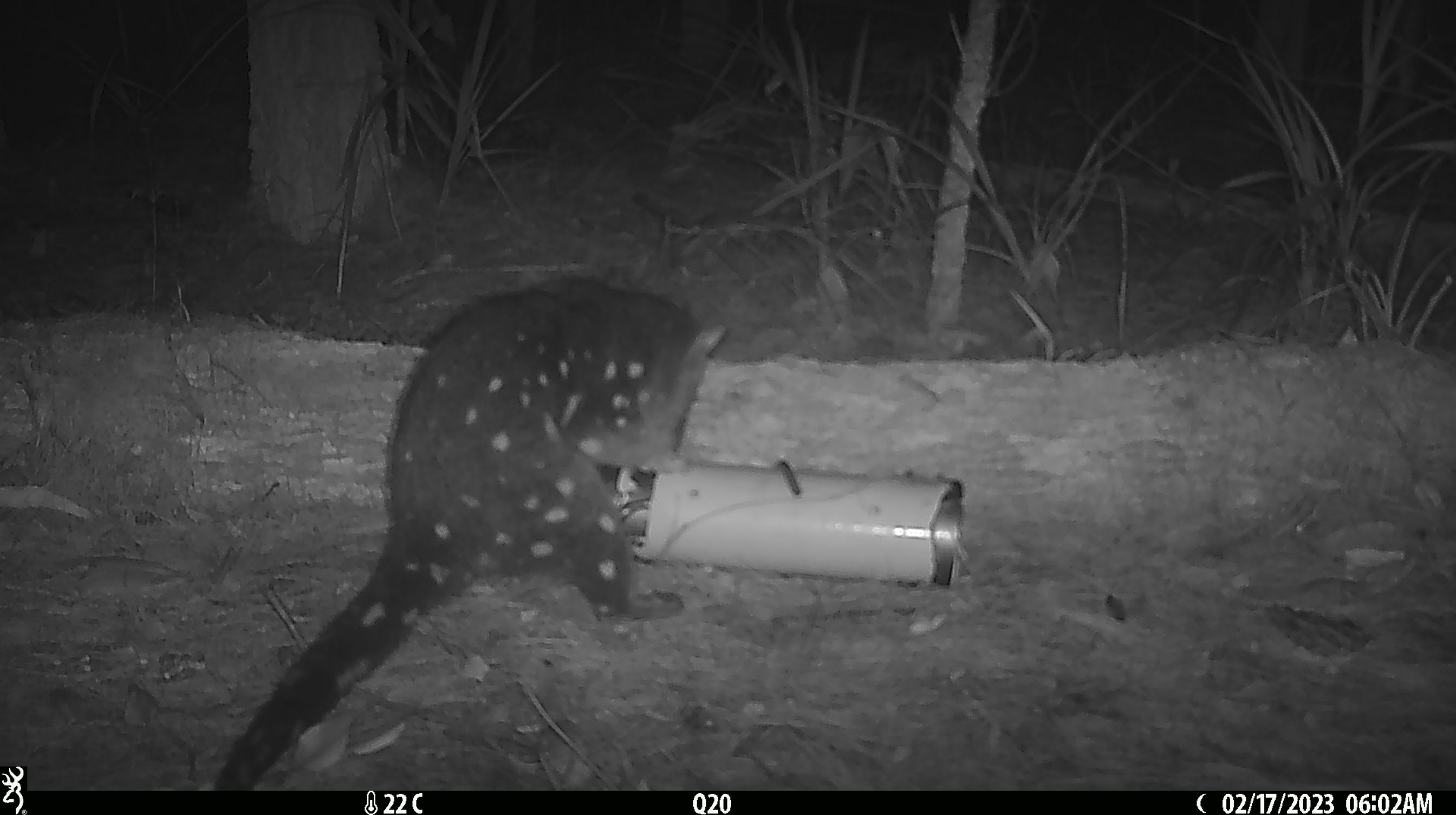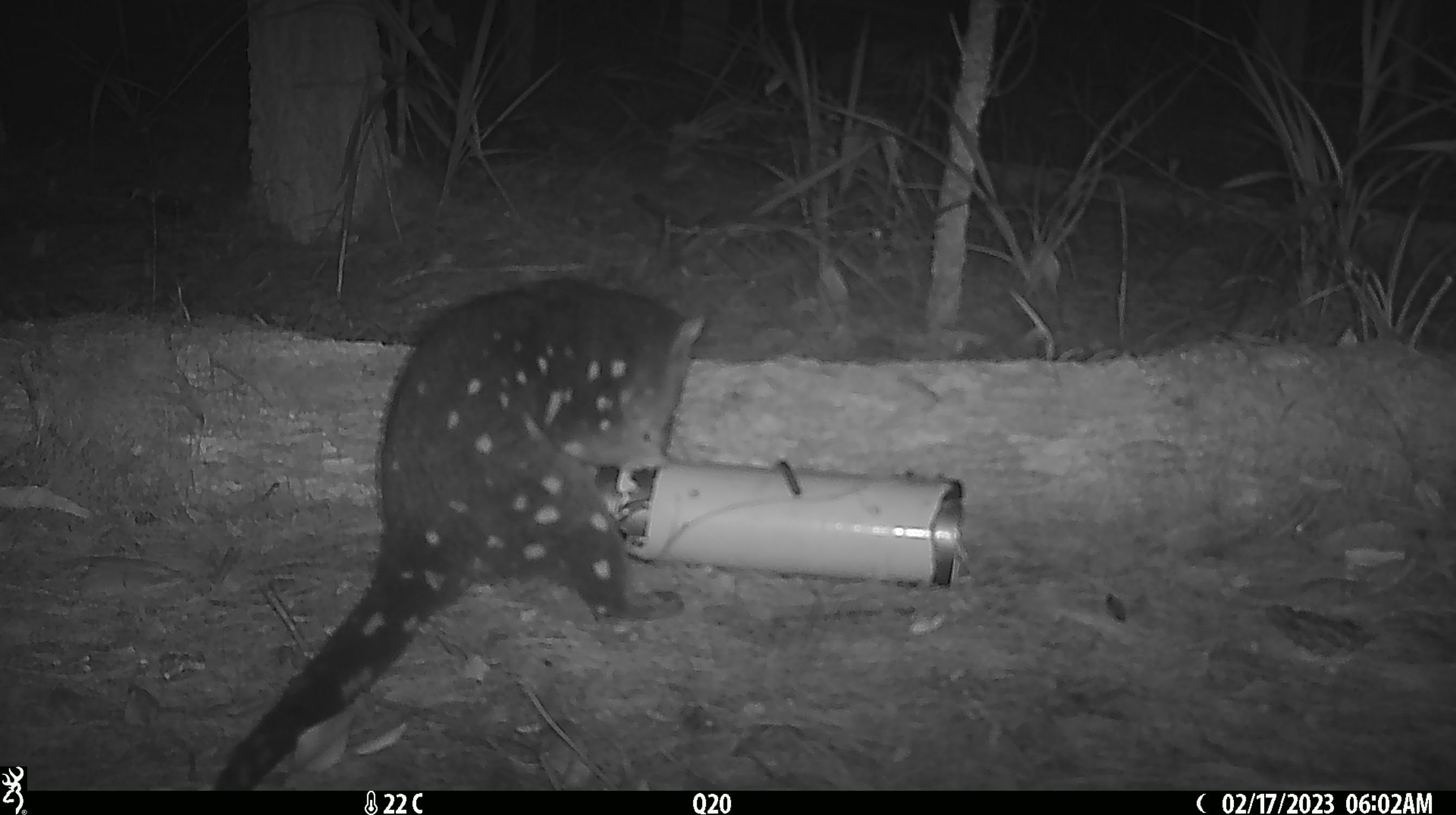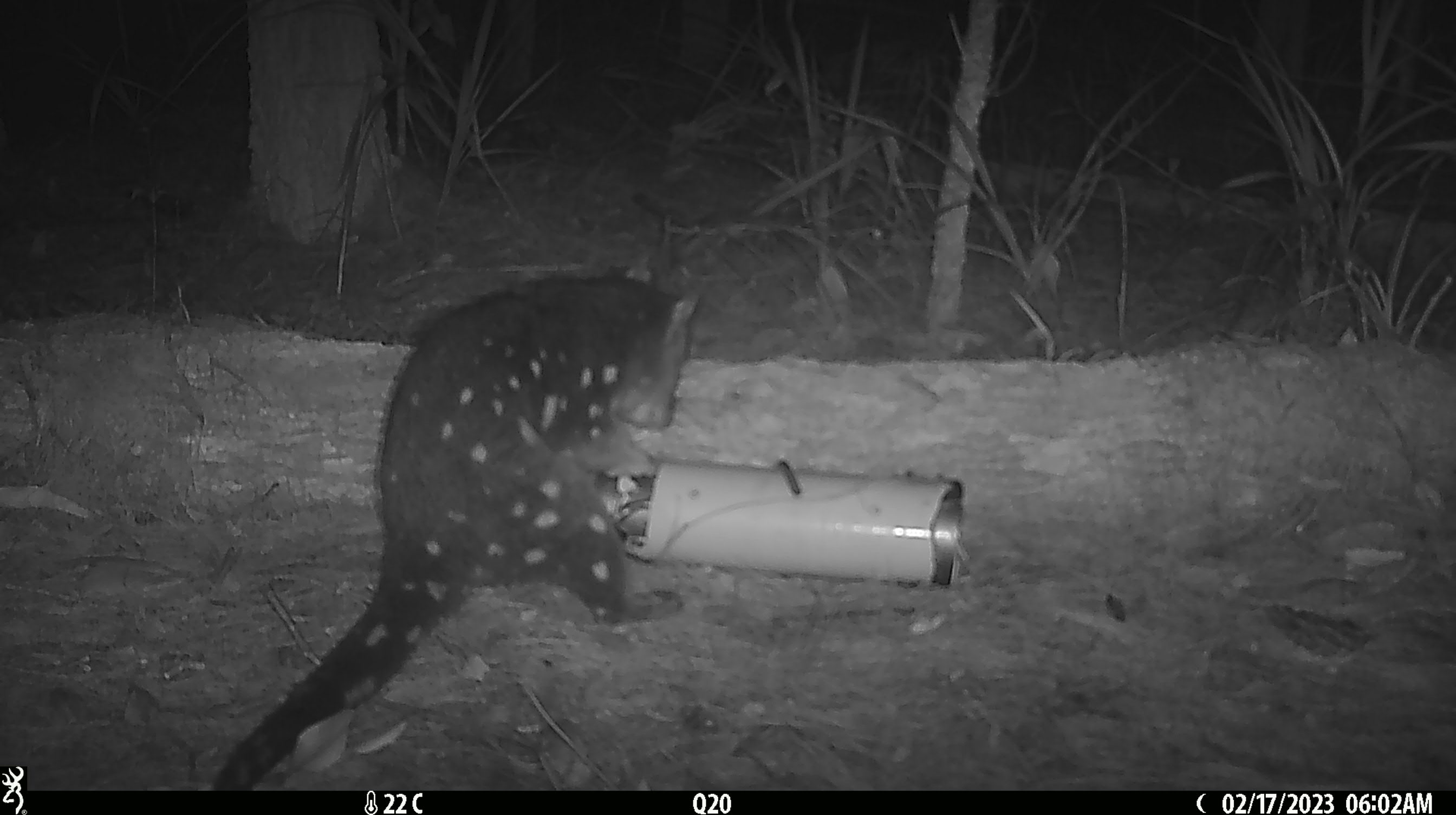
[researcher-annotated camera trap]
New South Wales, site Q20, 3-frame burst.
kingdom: Animalia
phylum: Chordata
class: Mammalia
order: Dasyuromorphia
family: Dasyuridae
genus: Dasyurus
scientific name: Dasyurus maculatus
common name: spotted-tailed quoll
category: quoll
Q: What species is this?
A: Quoll (spotted-tailed quoll) (Dasyurus maculatus).